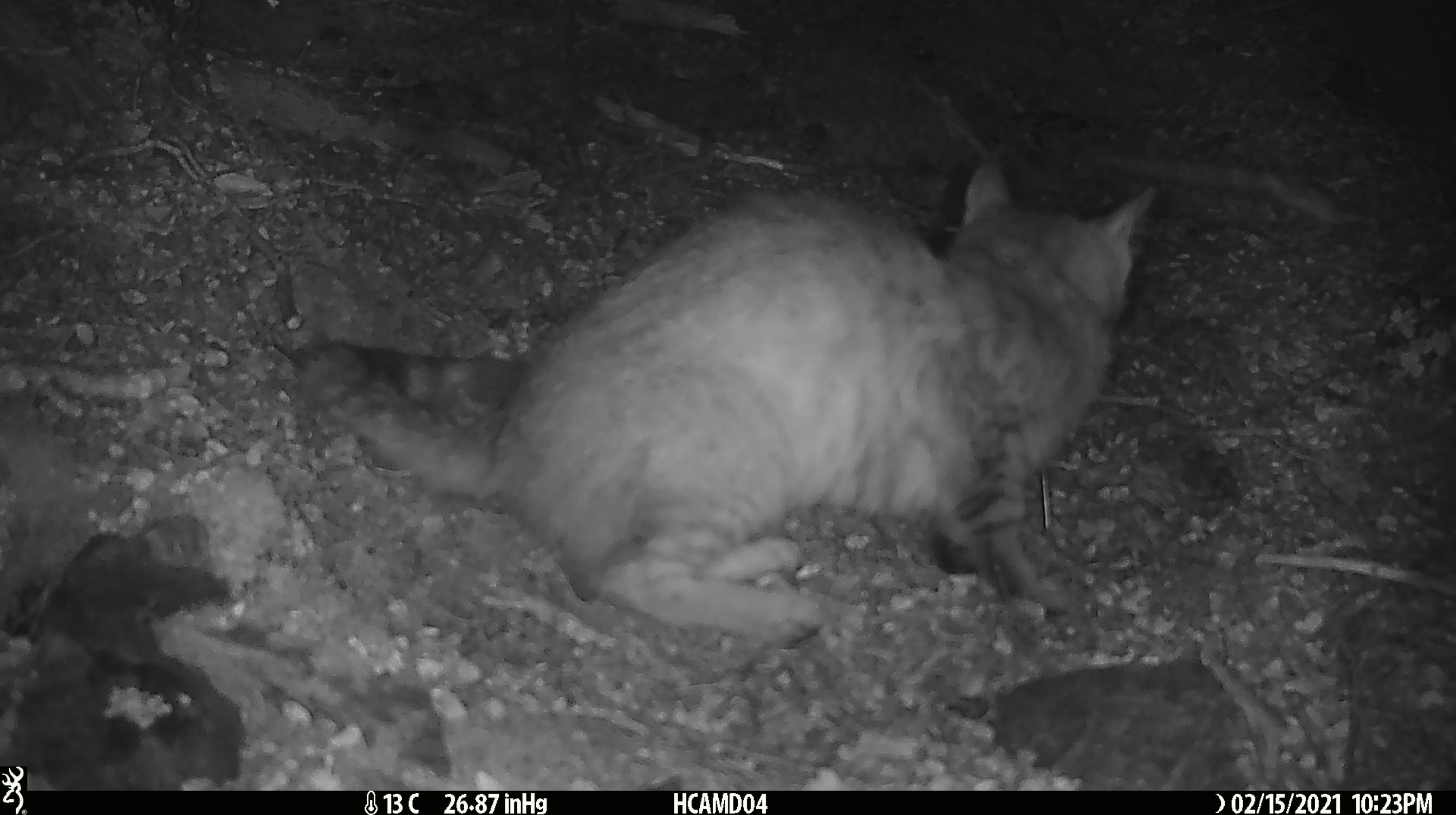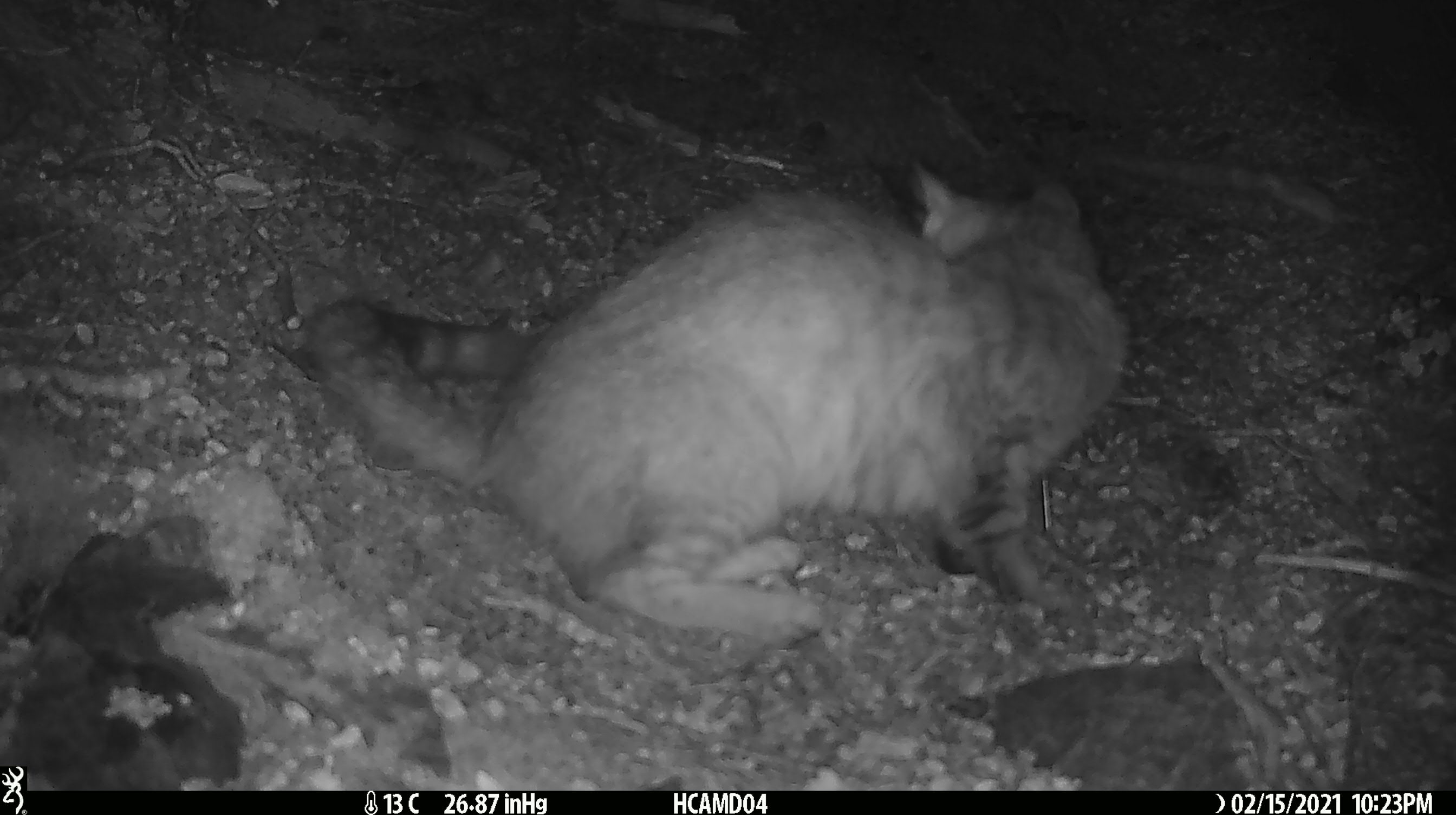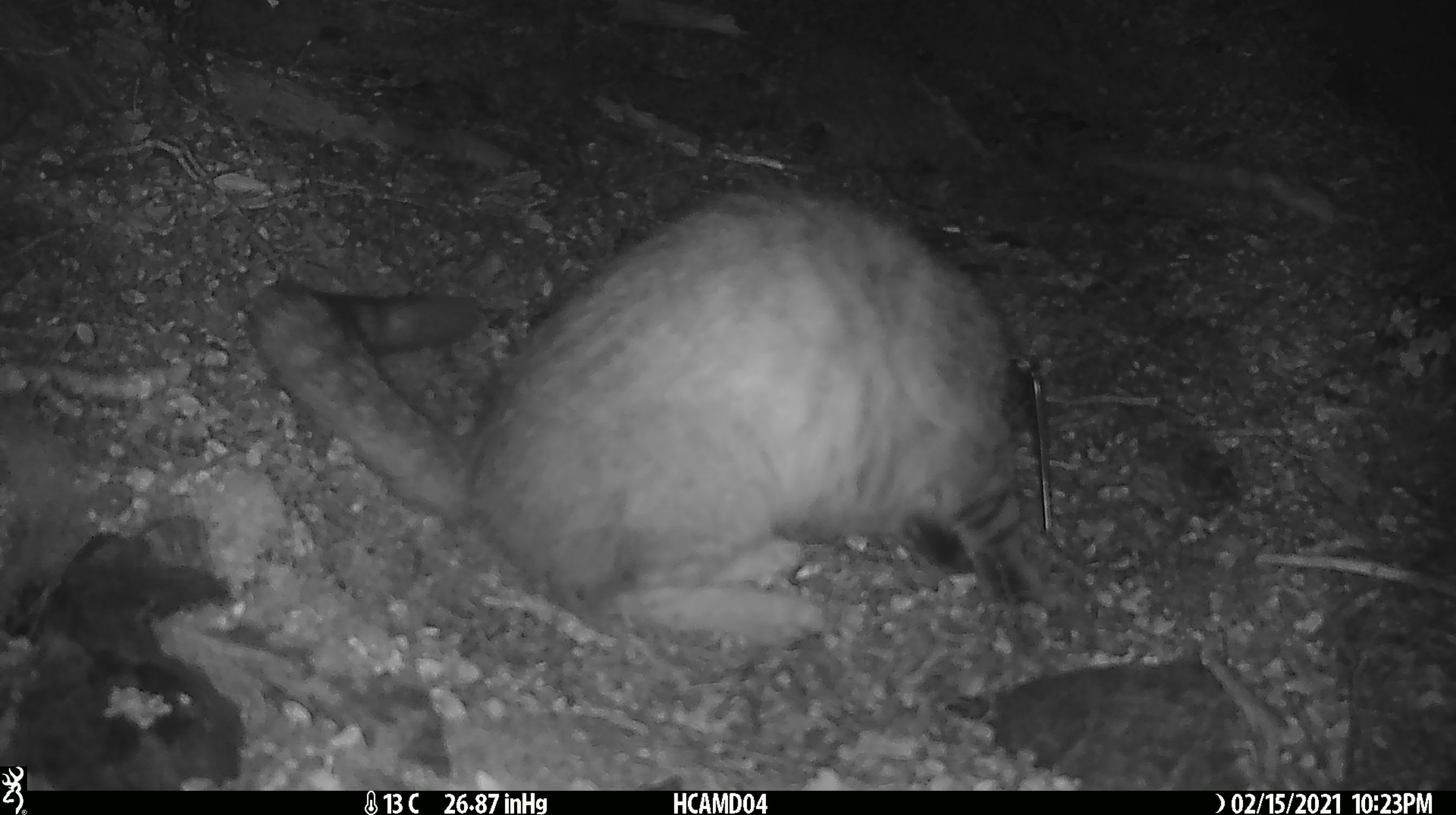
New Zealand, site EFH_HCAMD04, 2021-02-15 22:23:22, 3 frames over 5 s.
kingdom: Animalia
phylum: Chordata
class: Mammalia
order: Carnivora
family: Felidae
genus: Felis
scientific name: Felis catus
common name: domestic cat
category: cat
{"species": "cat (domestic cat) (Felis catus)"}